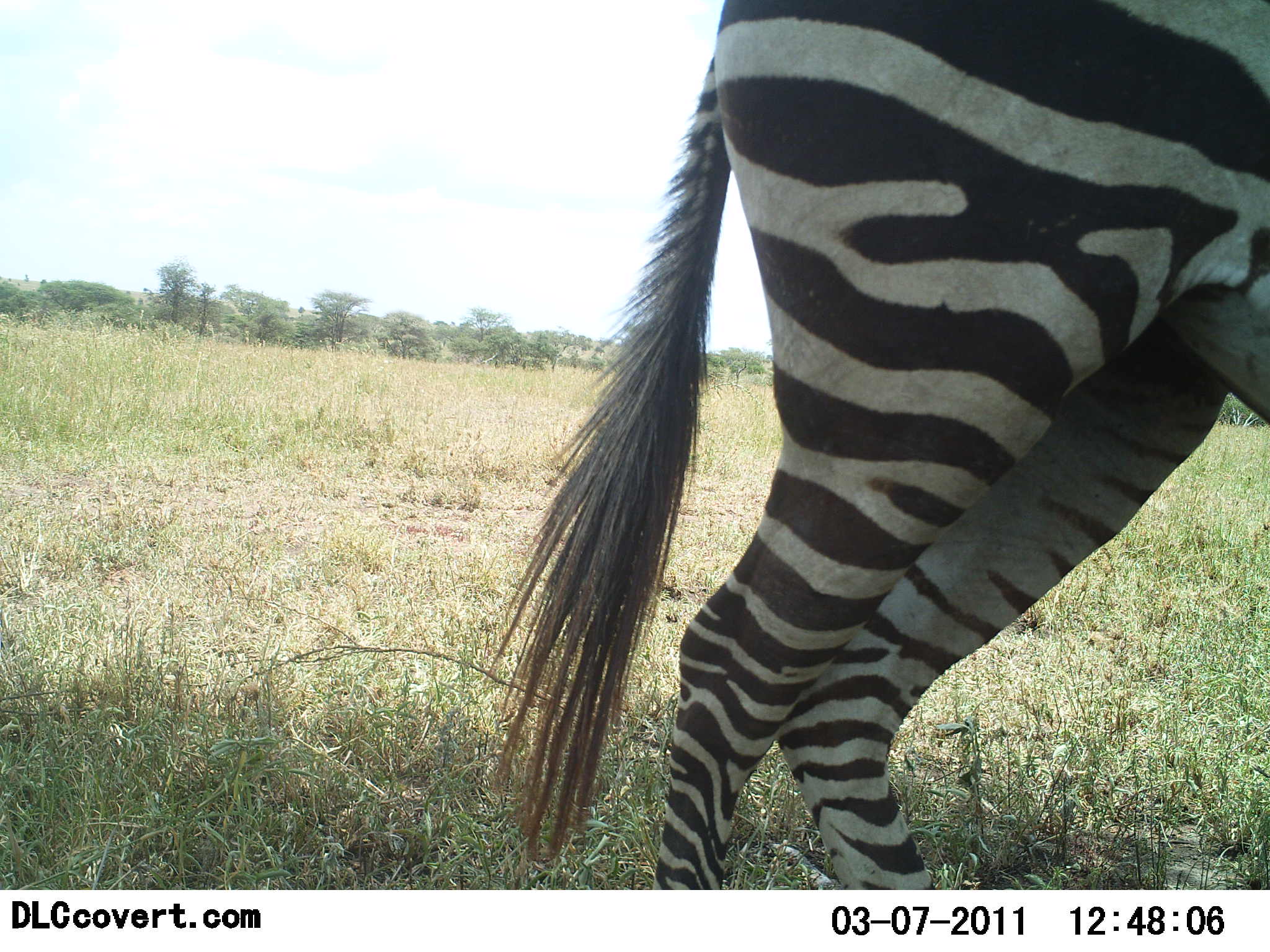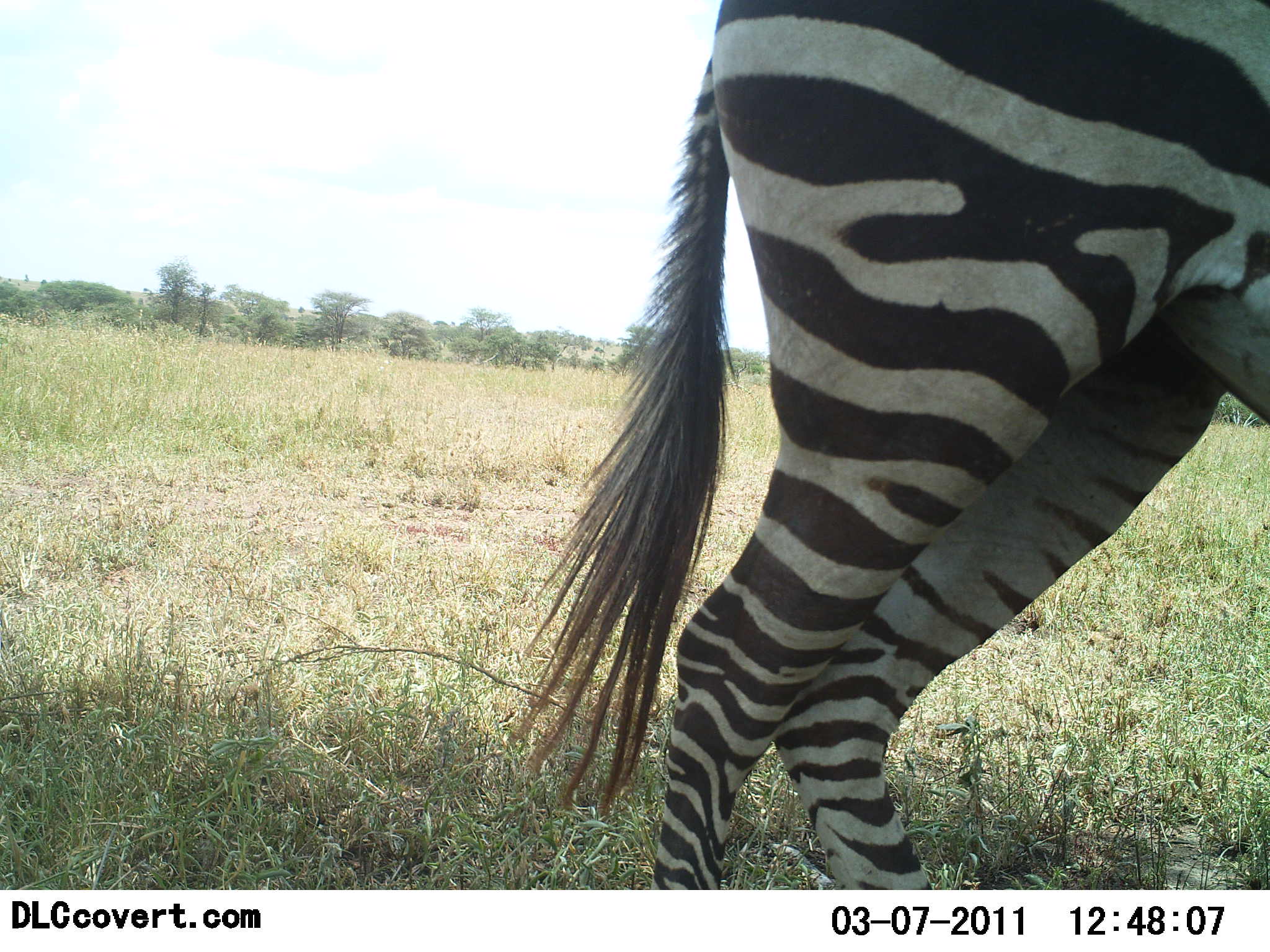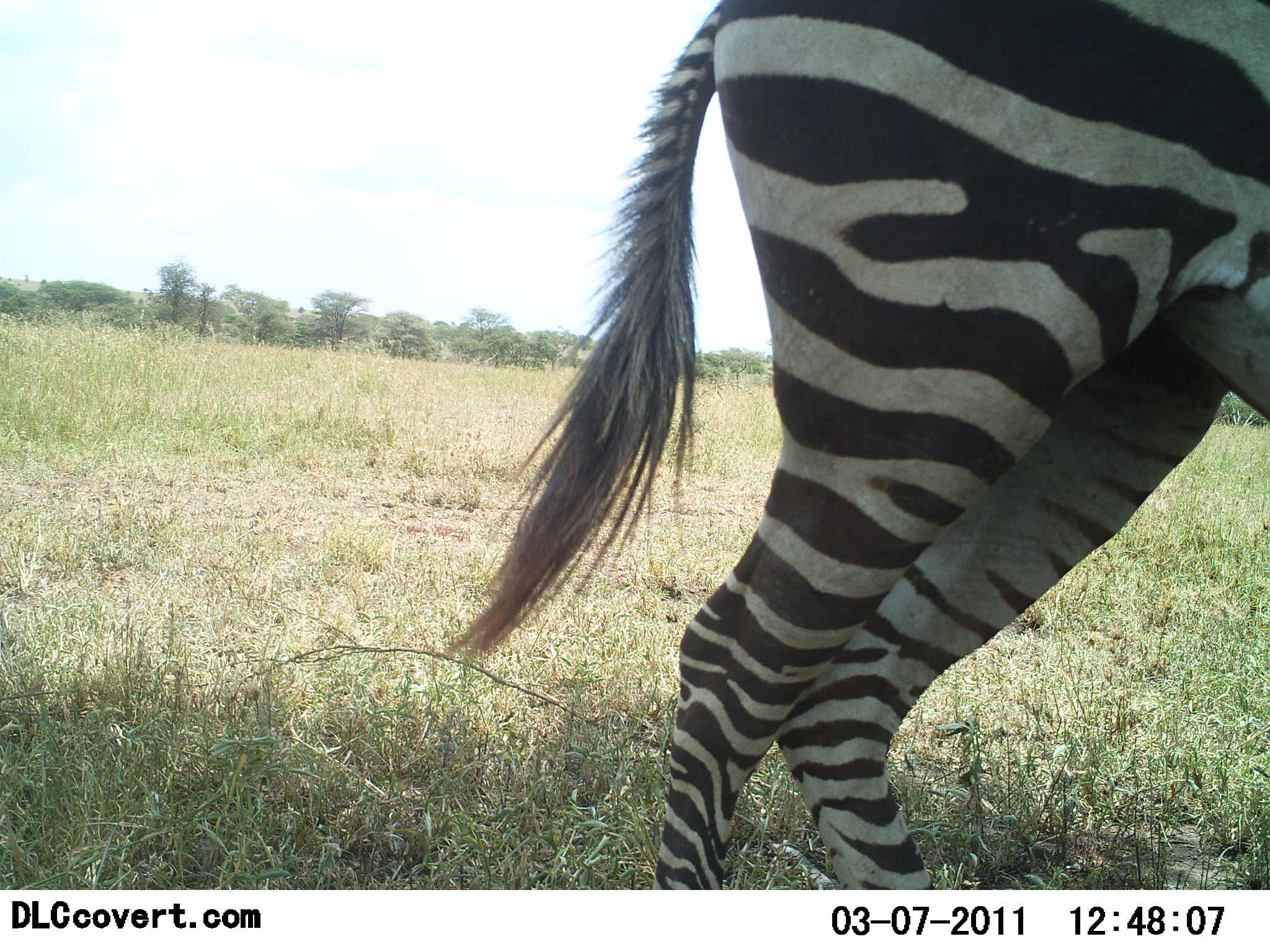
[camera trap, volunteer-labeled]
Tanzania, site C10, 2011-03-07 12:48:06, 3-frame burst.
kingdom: Animalia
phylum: Chordata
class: Mammalia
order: Perissodactyla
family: Equidae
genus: Equus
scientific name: Equus quagga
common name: plains zebra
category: zebra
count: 1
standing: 91%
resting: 0%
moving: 9%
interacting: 0%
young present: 0%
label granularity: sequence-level